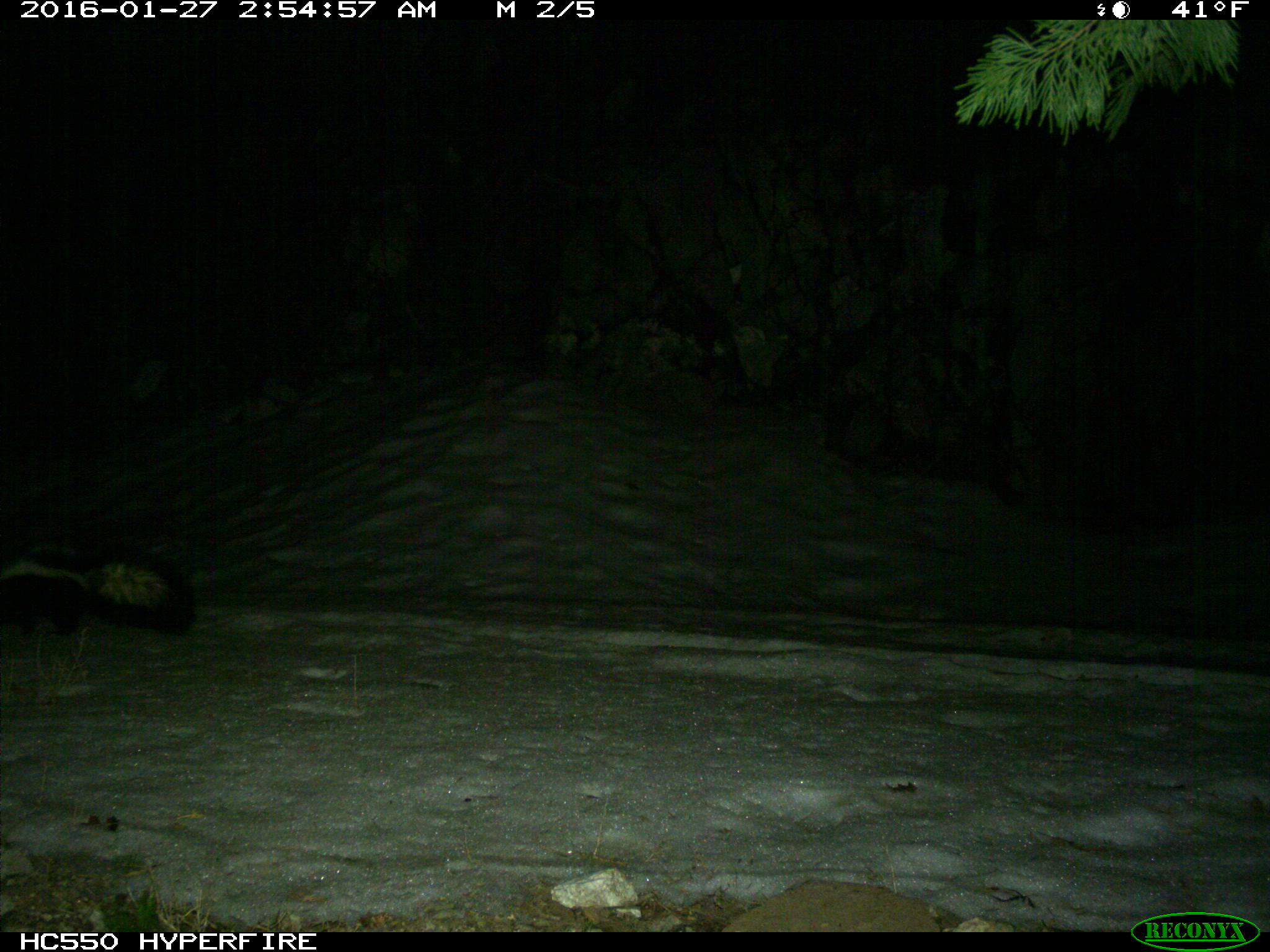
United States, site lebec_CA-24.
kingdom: Animalia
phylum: Chordata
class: Mammalia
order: Carnivora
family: Mephitidae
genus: Mephitis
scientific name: Mephitis mephitis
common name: striped skunk